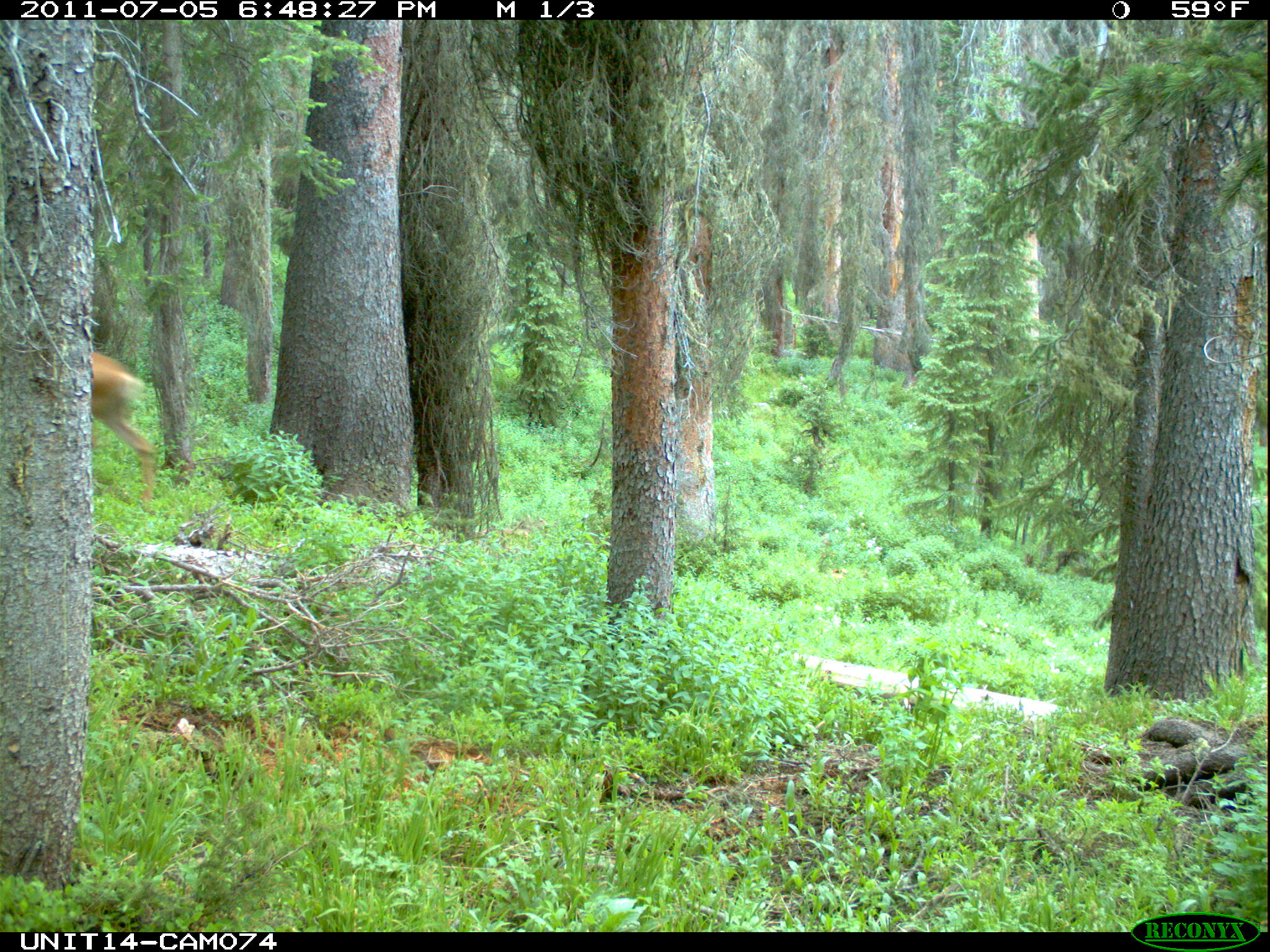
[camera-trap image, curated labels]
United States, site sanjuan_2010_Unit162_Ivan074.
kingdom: Animalia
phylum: Chordata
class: Mammalia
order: Artiodactyla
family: Cervidae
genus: Odocoileus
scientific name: Odocoileus hemionus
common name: mule deer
Odocoileus hemionus (mule deer).